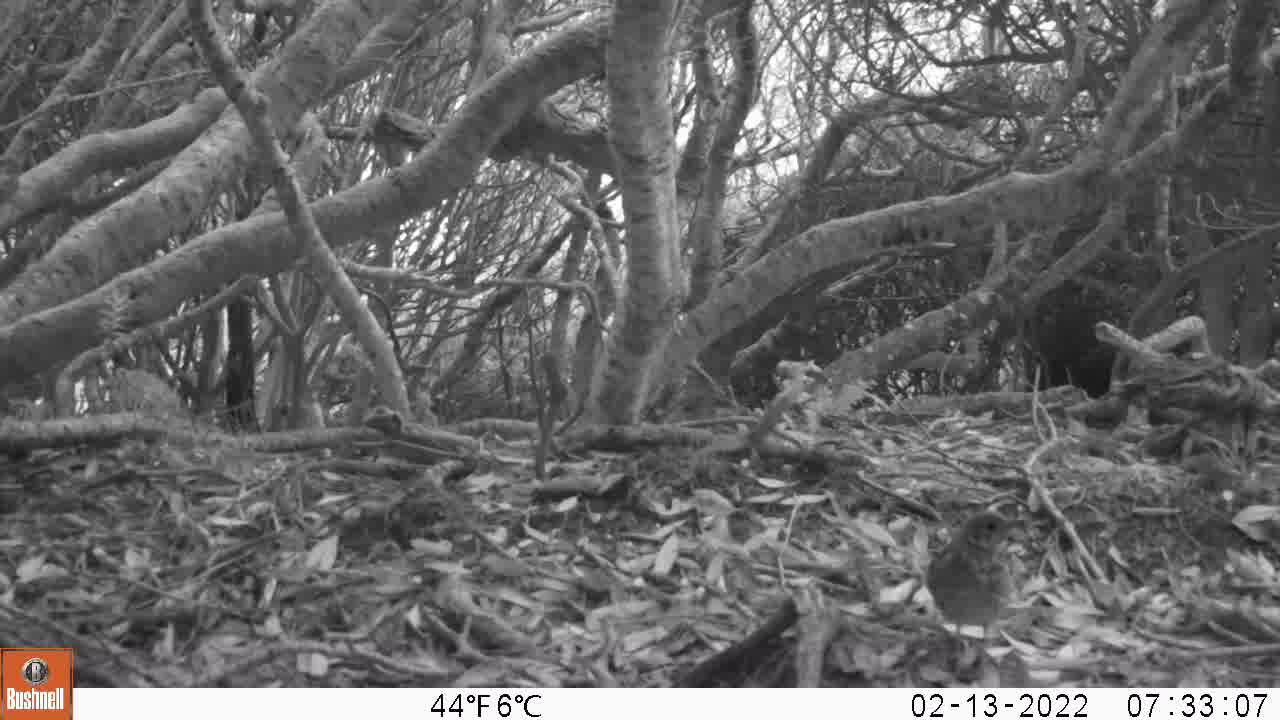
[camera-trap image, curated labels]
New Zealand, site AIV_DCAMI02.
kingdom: Animalia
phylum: Chordata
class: Aves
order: Passeriformes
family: Turdidae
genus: Turdus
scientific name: Turdus philomelos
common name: song thrush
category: thrush